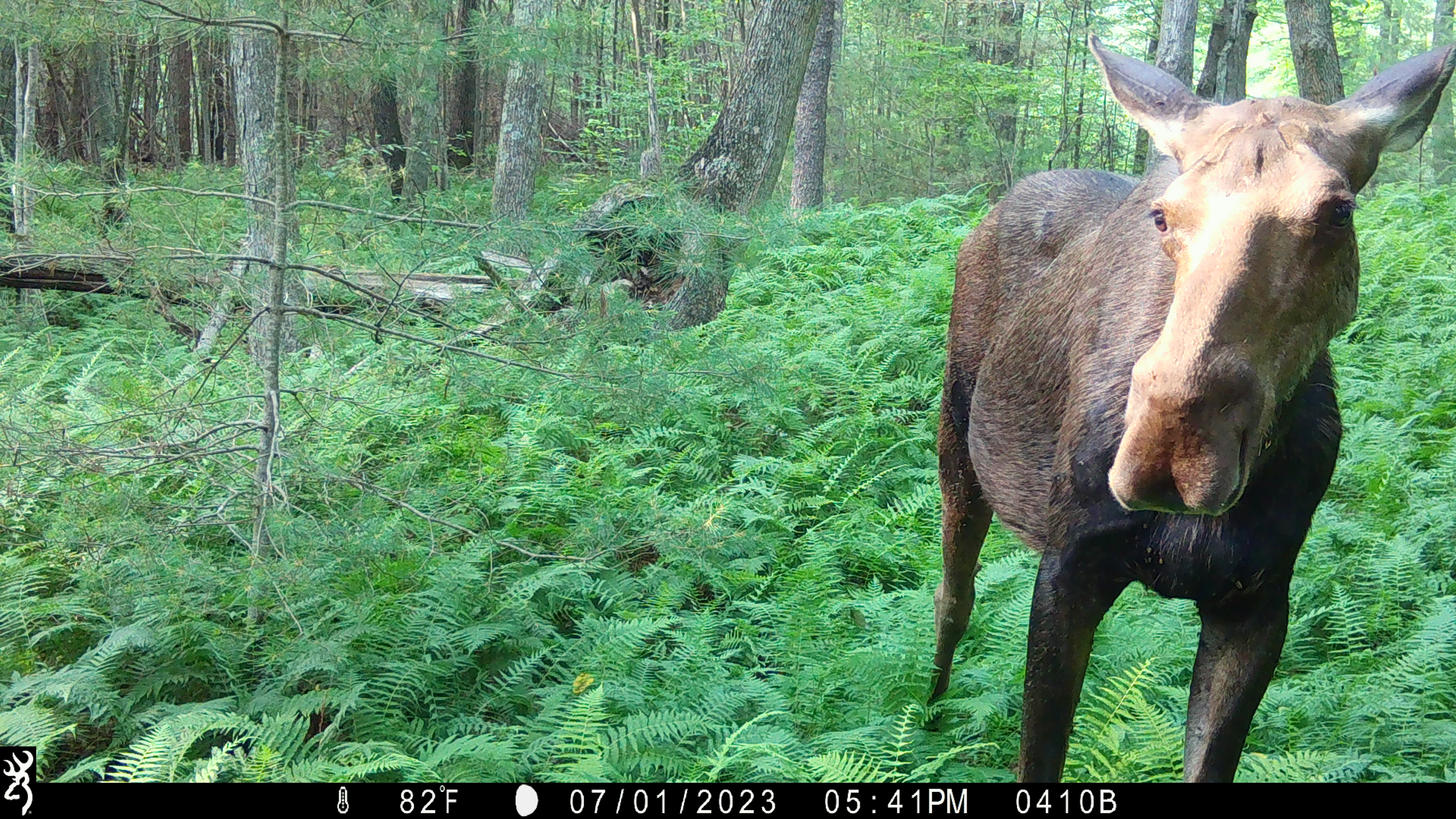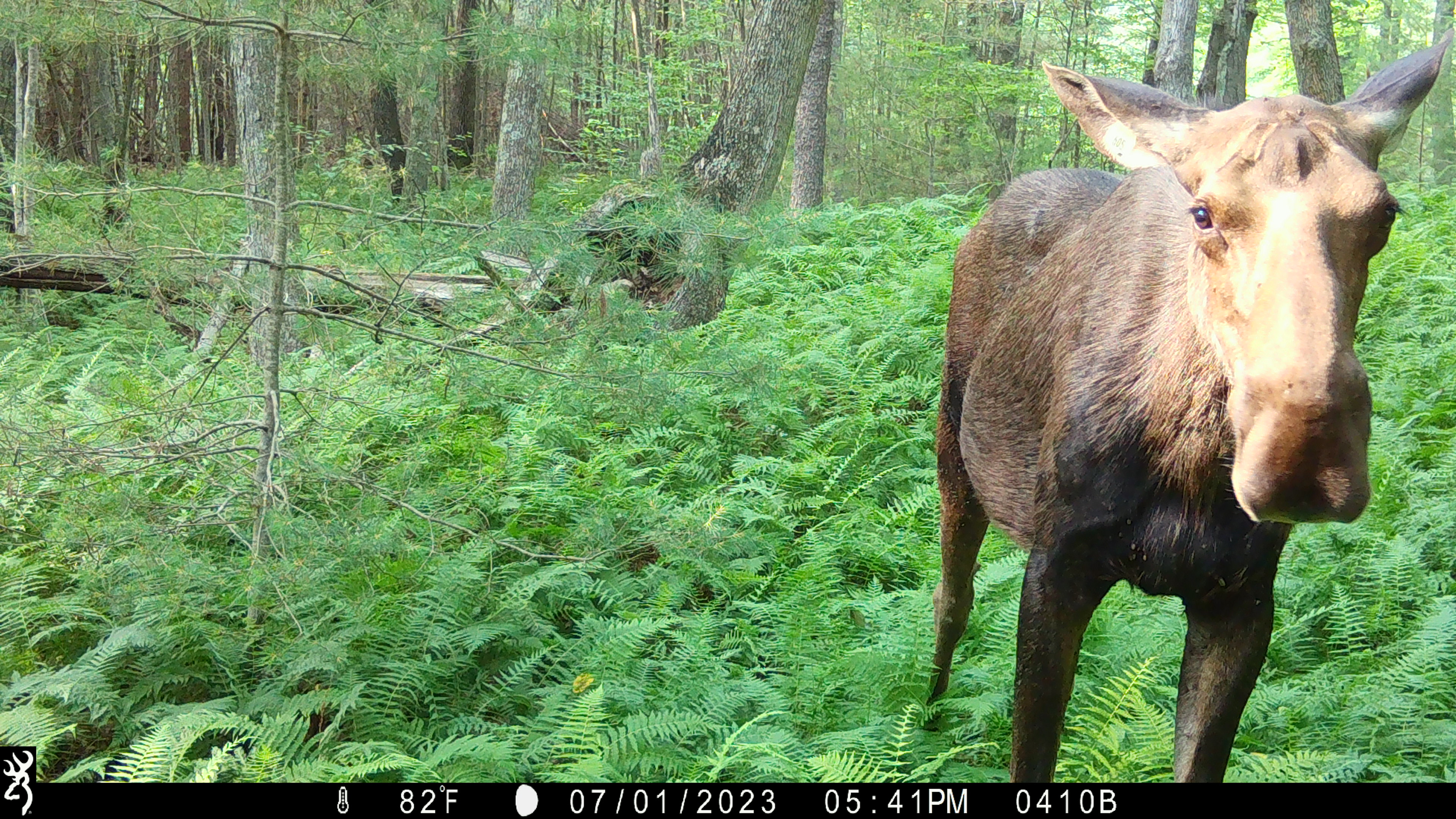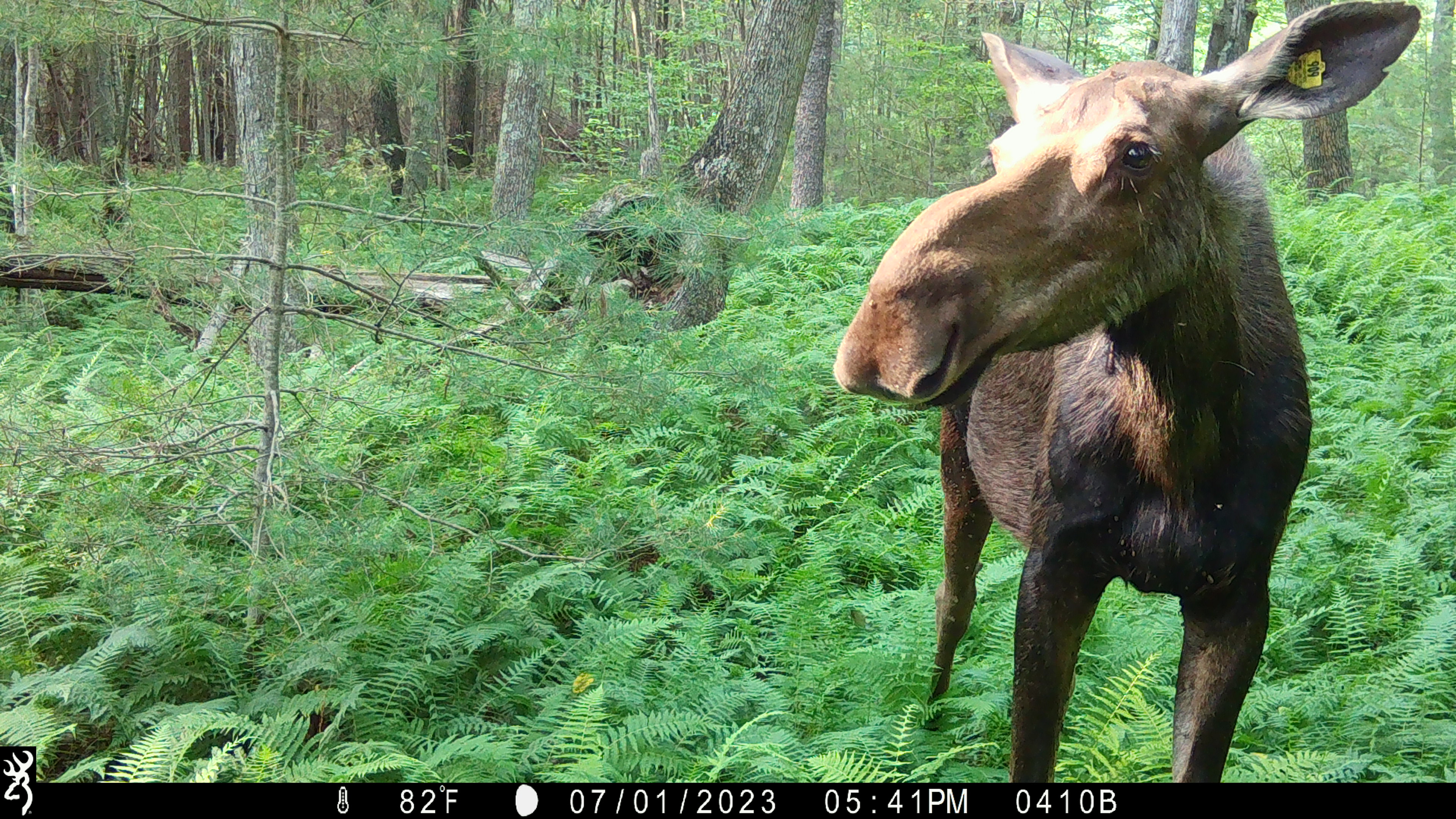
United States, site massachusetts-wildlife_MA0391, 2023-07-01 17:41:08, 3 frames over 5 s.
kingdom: Animalia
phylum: Chordata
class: Mammalia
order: Artiodactyla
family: Cervidae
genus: Alces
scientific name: Alces alces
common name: moose